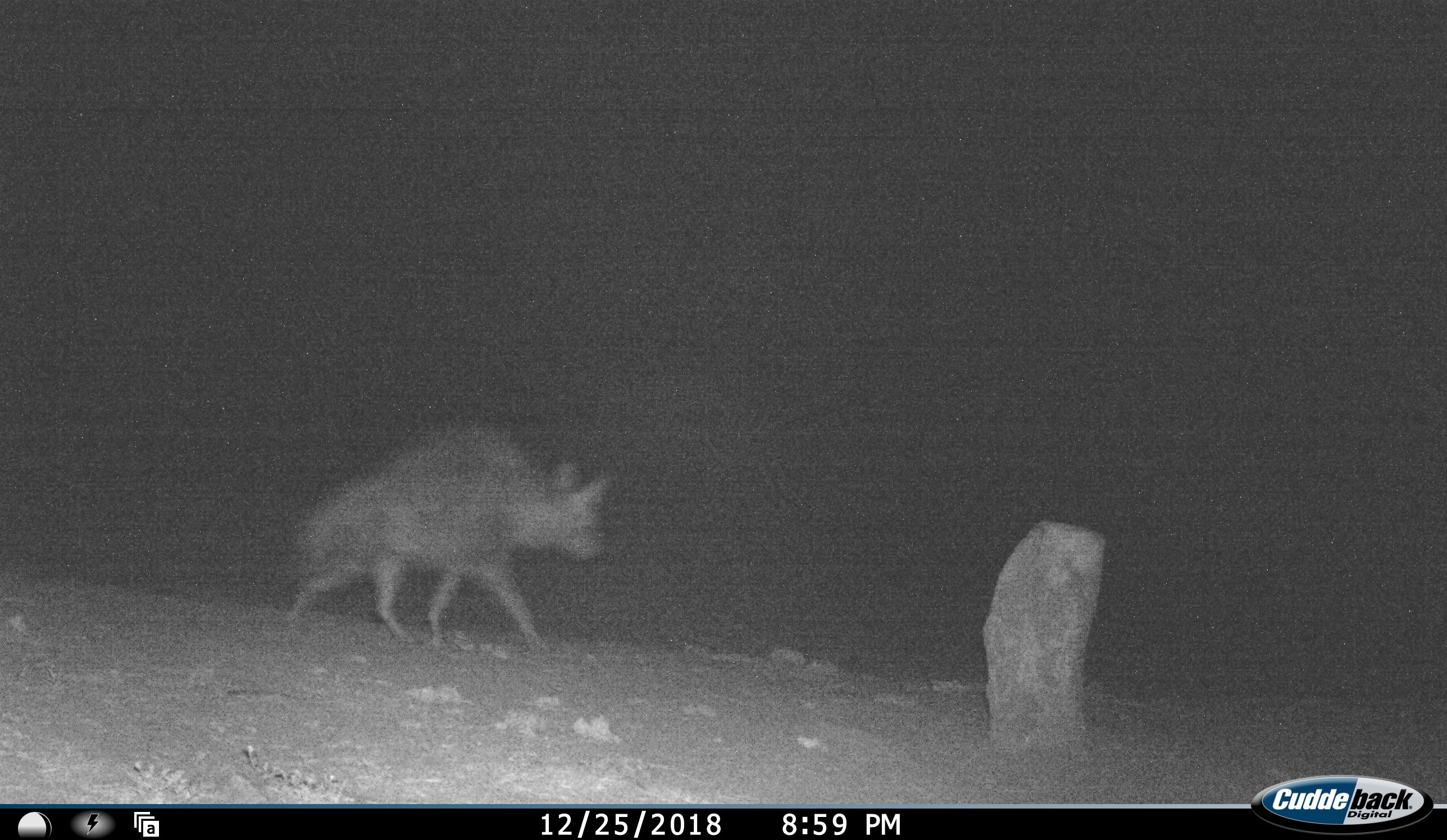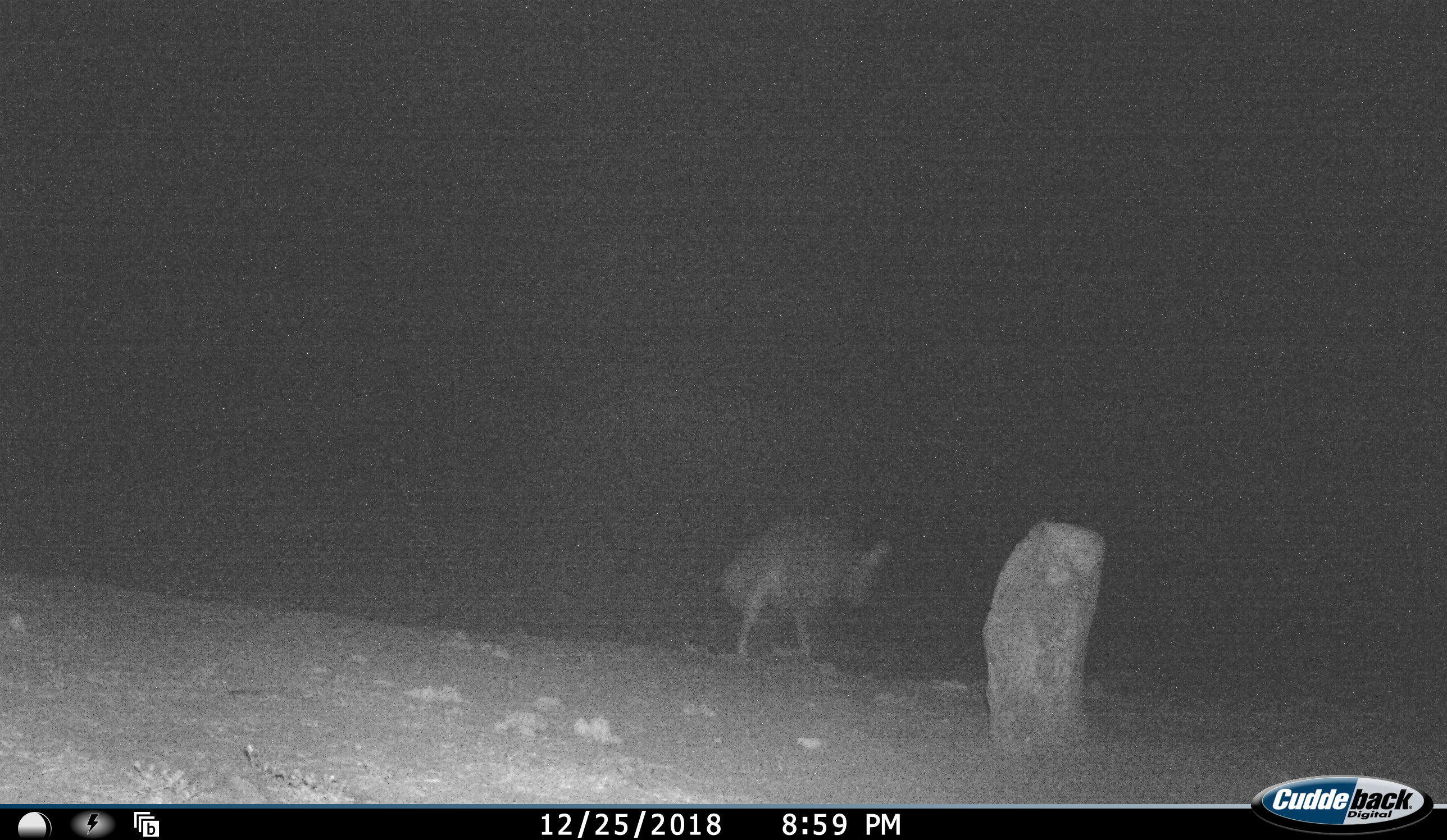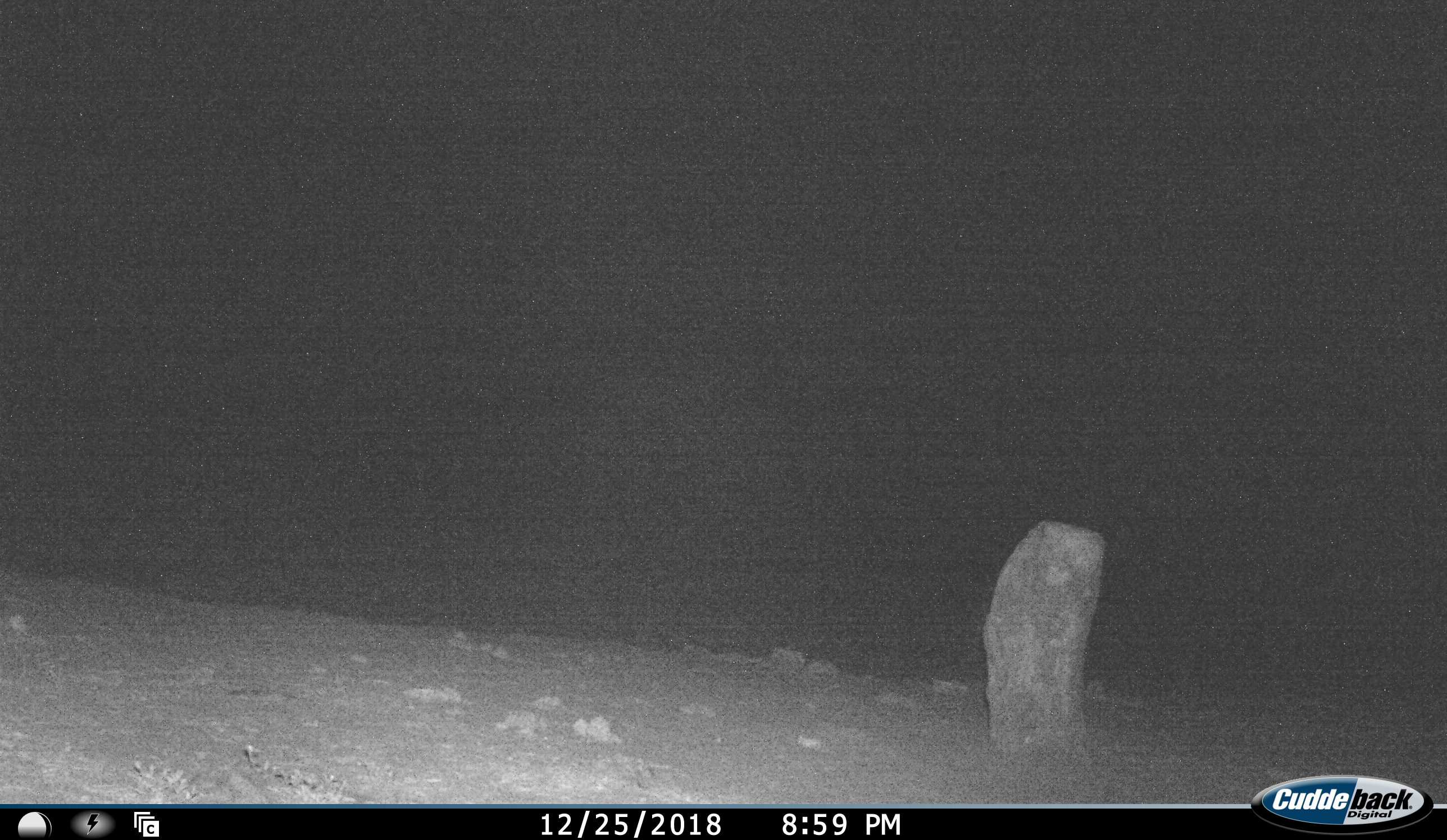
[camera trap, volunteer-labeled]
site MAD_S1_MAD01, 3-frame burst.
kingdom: Animalia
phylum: Chordata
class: Mammalia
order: Carnivora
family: Hyaenidae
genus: Parahyaena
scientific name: Parahyaena brunnea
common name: brown hyena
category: hyenabrown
Hyenabrown (brown hyena) (Parahyaena brunnea), count 1. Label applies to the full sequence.